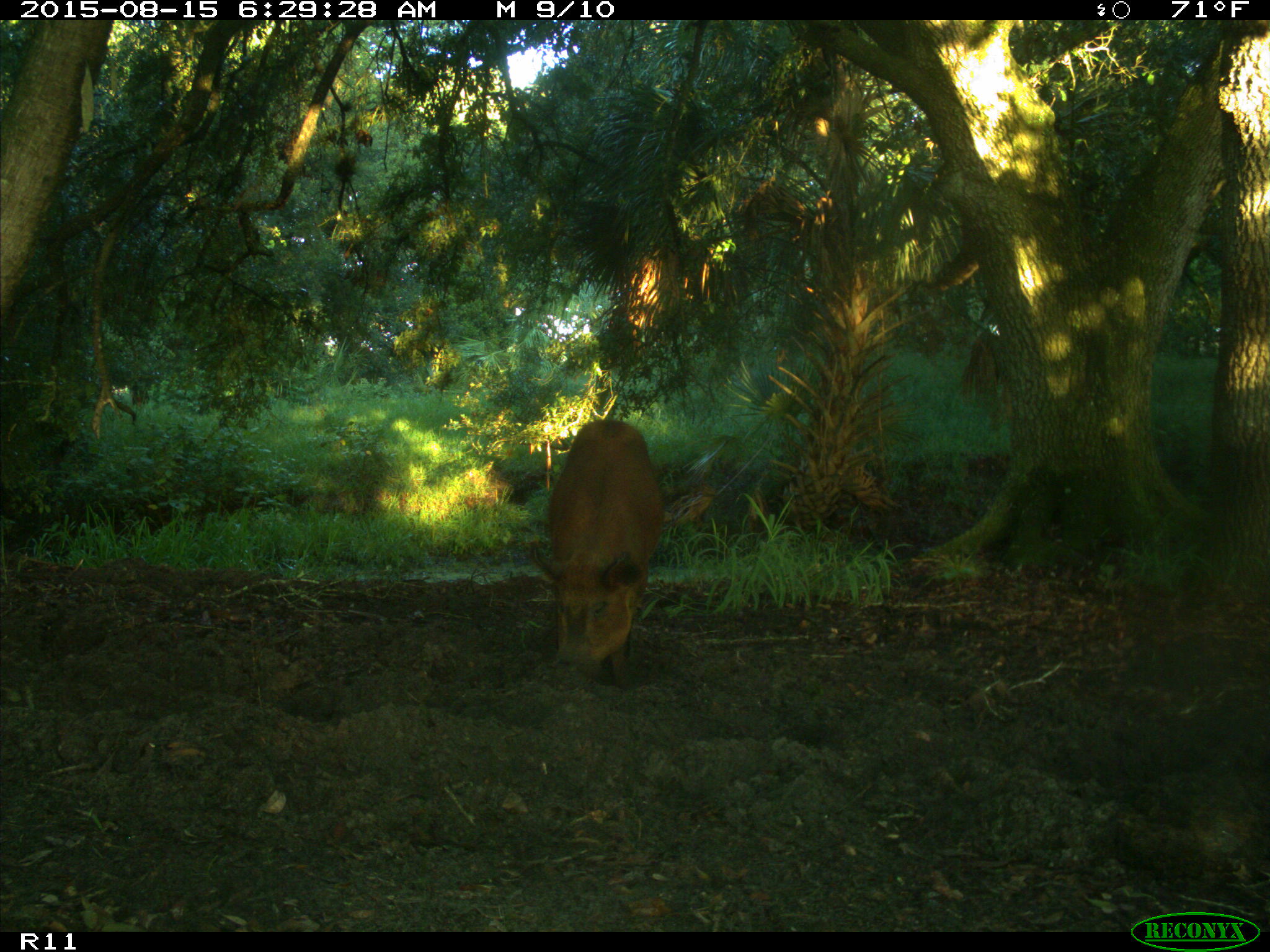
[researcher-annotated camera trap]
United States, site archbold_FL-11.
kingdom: Animalia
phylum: Chordata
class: Mammalia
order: Artiodactyla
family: Suidae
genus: Sus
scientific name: Sus scrofa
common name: wild boar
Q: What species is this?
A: Sus scrofa (wild boar).